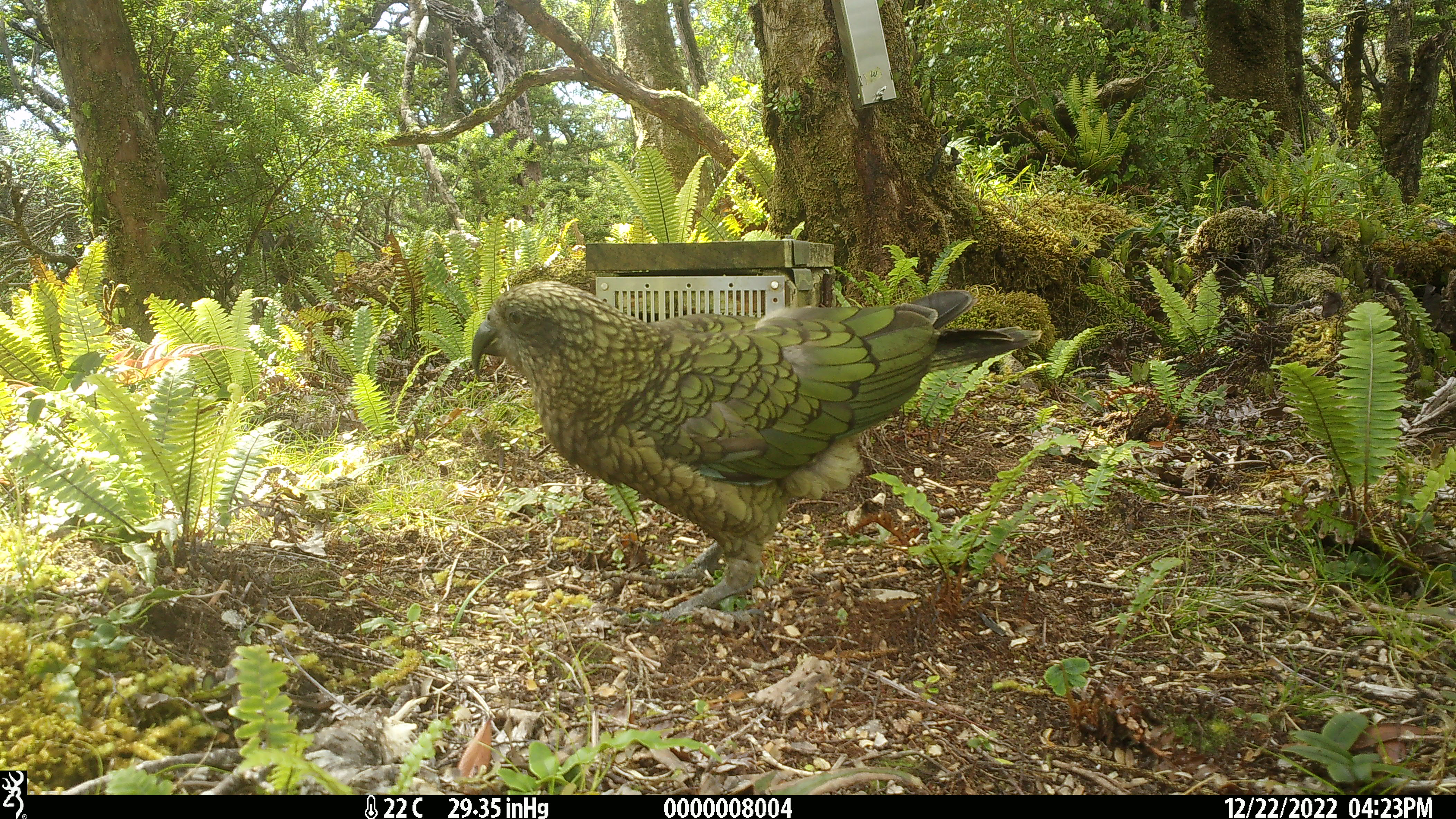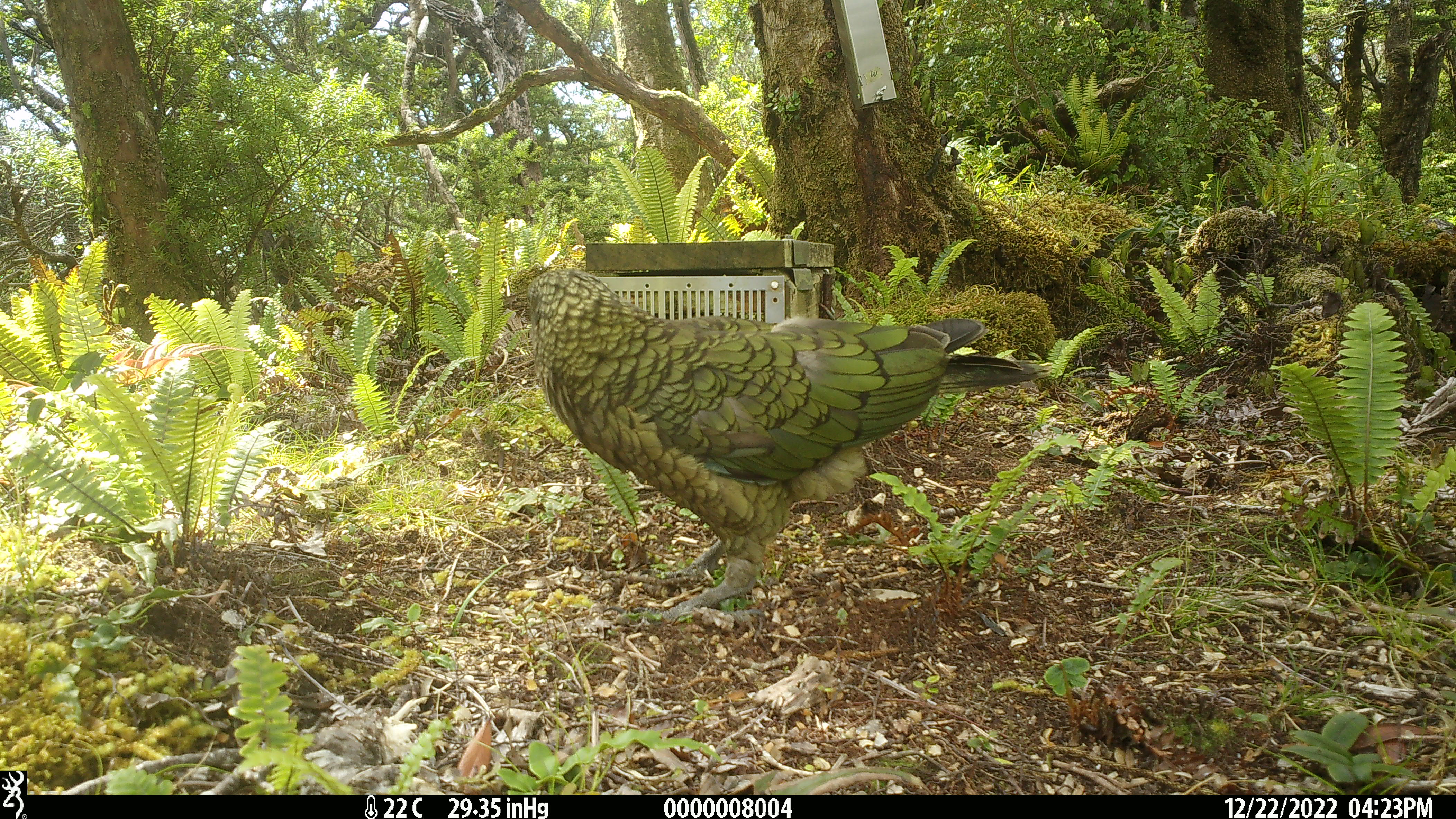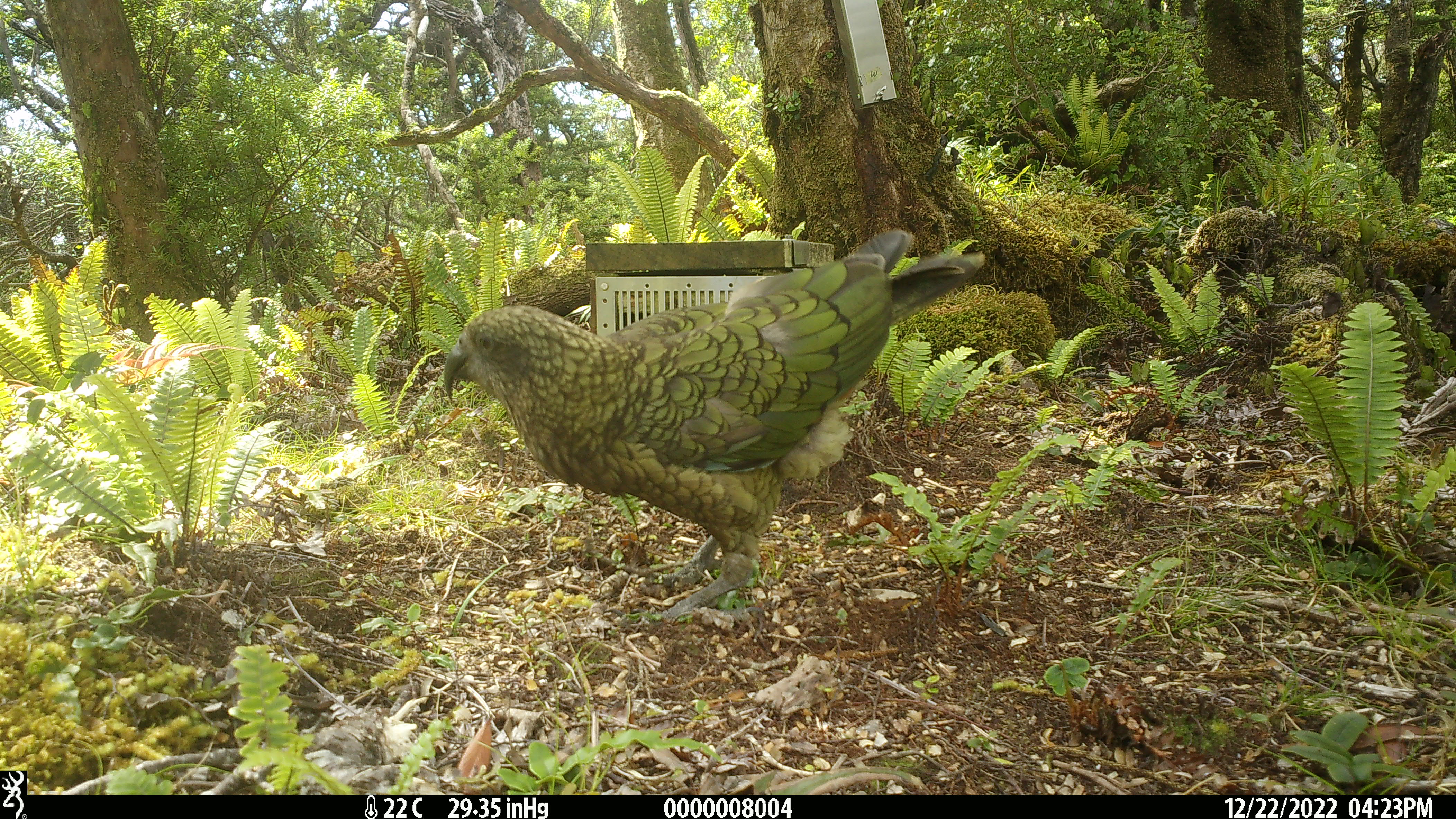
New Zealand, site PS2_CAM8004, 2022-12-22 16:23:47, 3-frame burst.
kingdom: Animalia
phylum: Chordata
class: Aves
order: Psittaciformes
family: Strigopidae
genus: Nestor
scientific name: Nestor notabilis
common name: kea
Kea (Nestor notabilis).